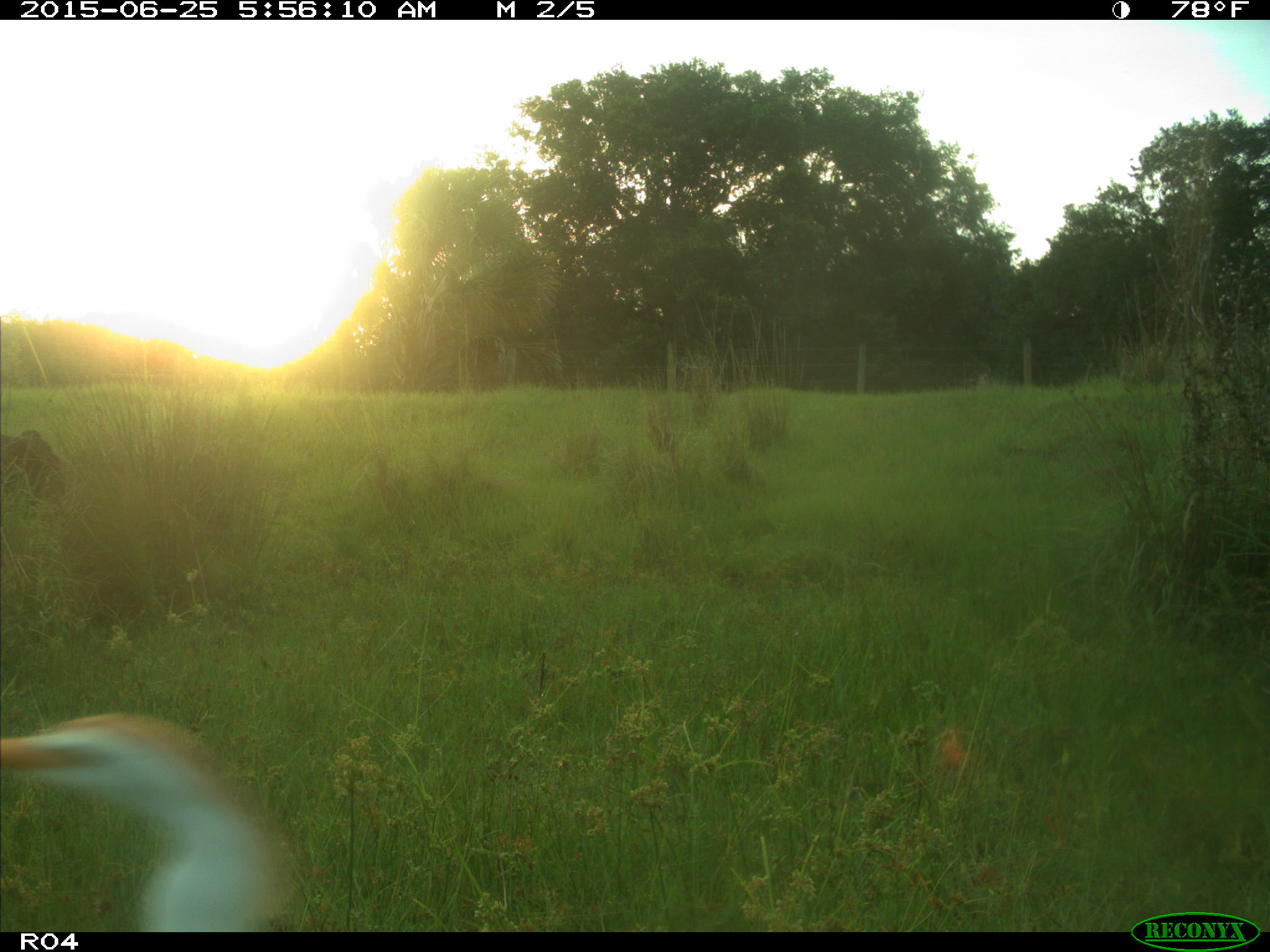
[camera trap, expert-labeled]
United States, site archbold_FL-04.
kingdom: Animalia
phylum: Chordata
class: Mammalia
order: Artiodactyla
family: Bovidae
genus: Bos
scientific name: Bos taurus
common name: domestic cow